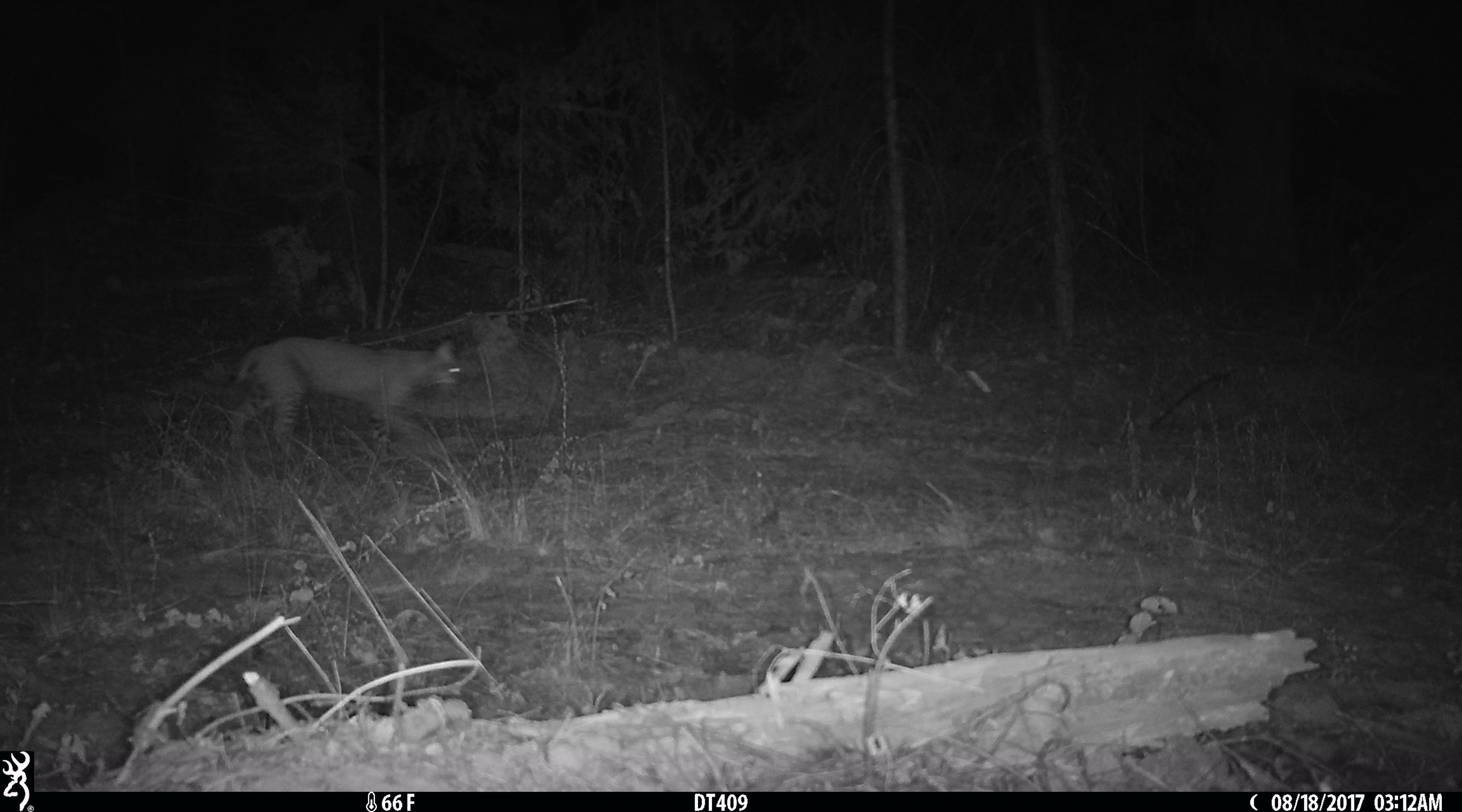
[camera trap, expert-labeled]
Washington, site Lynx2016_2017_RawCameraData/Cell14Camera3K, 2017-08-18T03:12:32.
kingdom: Animalia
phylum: Chordata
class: Mammalia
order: Carnivora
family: Felidae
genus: Lynx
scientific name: Lynx rufus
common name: bobcat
Lynx rufus (bobcat). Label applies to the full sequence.